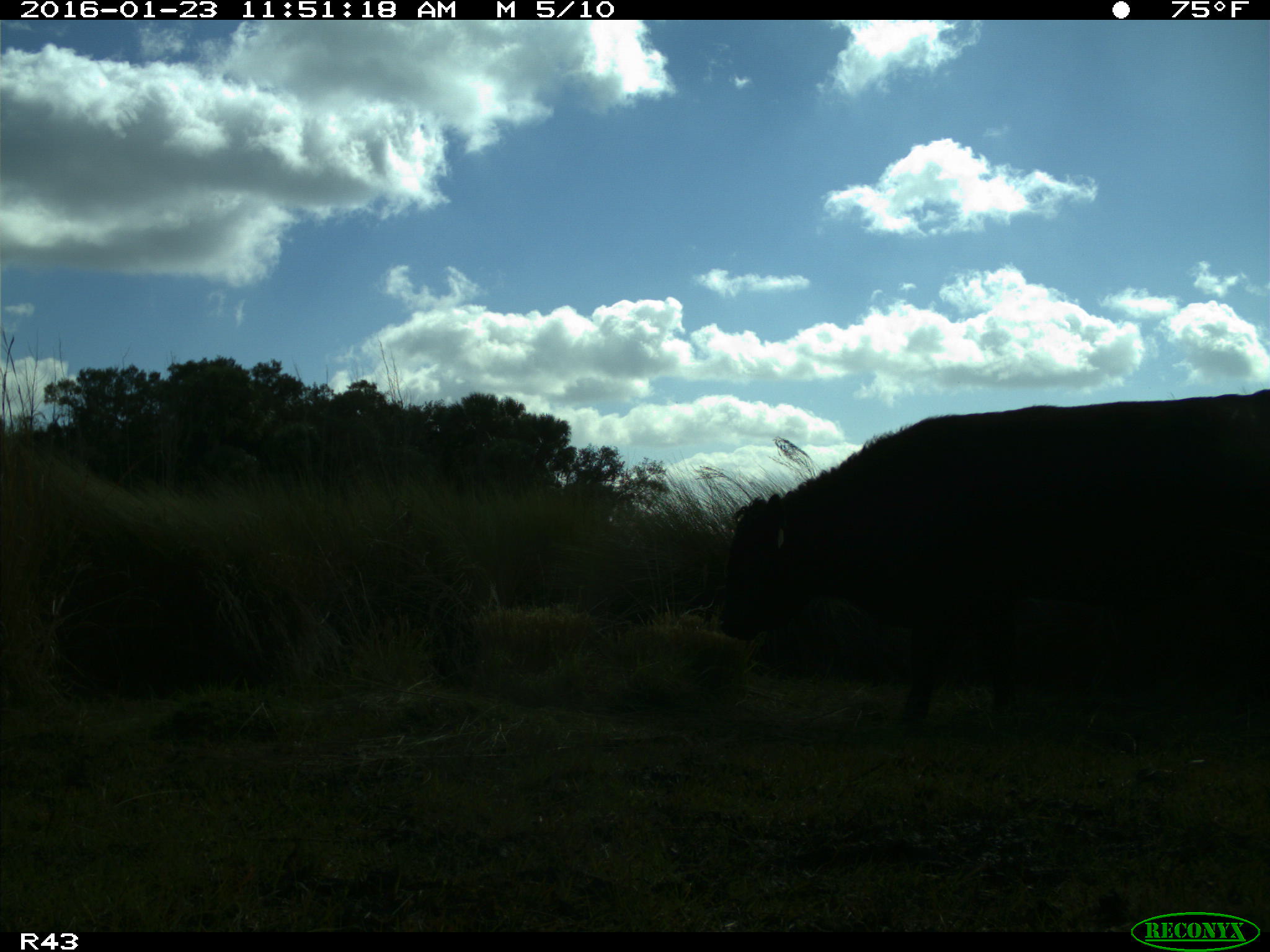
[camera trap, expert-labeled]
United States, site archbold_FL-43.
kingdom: Animalia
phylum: Chordata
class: Mammalia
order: Artiodactyla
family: Bovidae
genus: Bos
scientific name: Bos taurus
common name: domestic cow